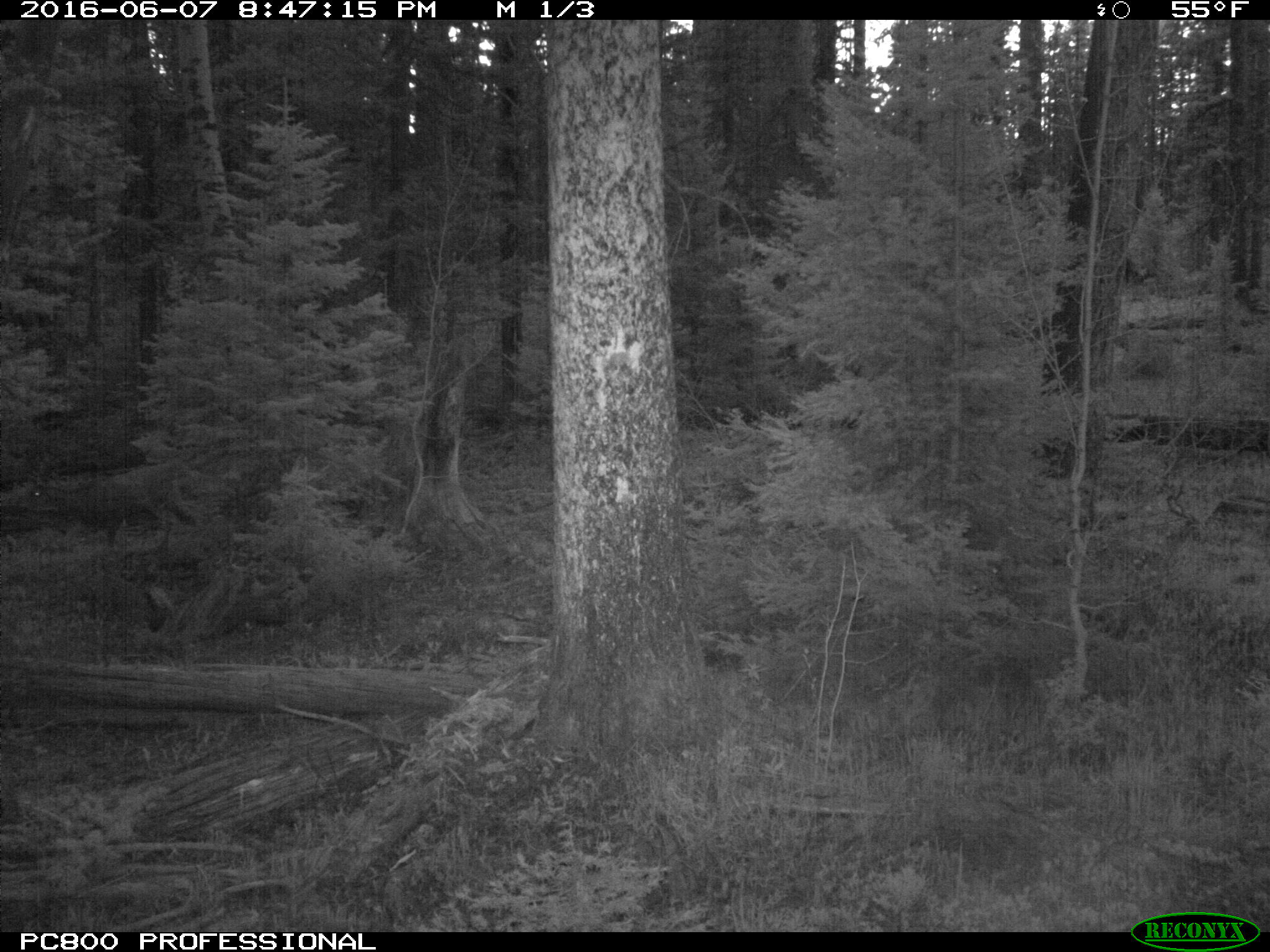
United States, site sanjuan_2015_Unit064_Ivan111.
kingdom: Animalia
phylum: Chordata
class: Mammalia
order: Artiodactyla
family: Cervidae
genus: Odocoileus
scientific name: Odocoileus hemionus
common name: mule deer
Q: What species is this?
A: Odocoileus hemionus (mule deer).